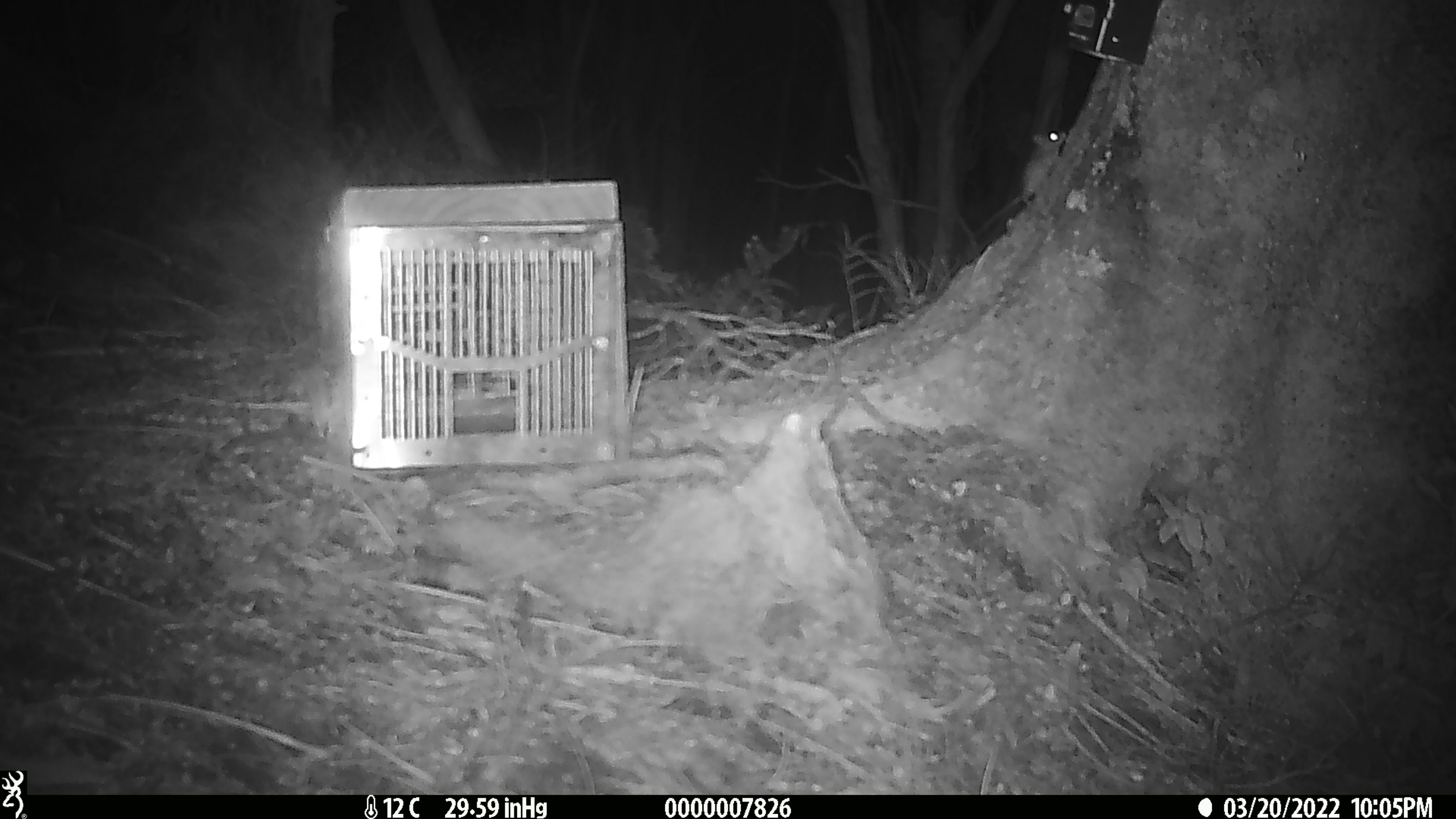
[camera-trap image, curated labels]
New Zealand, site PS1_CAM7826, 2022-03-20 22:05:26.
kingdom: Animalia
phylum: Chordata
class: Mammalia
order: Rodentia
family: Muridae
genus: Mus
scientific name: Mus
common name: mouse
Mouse (Mus).